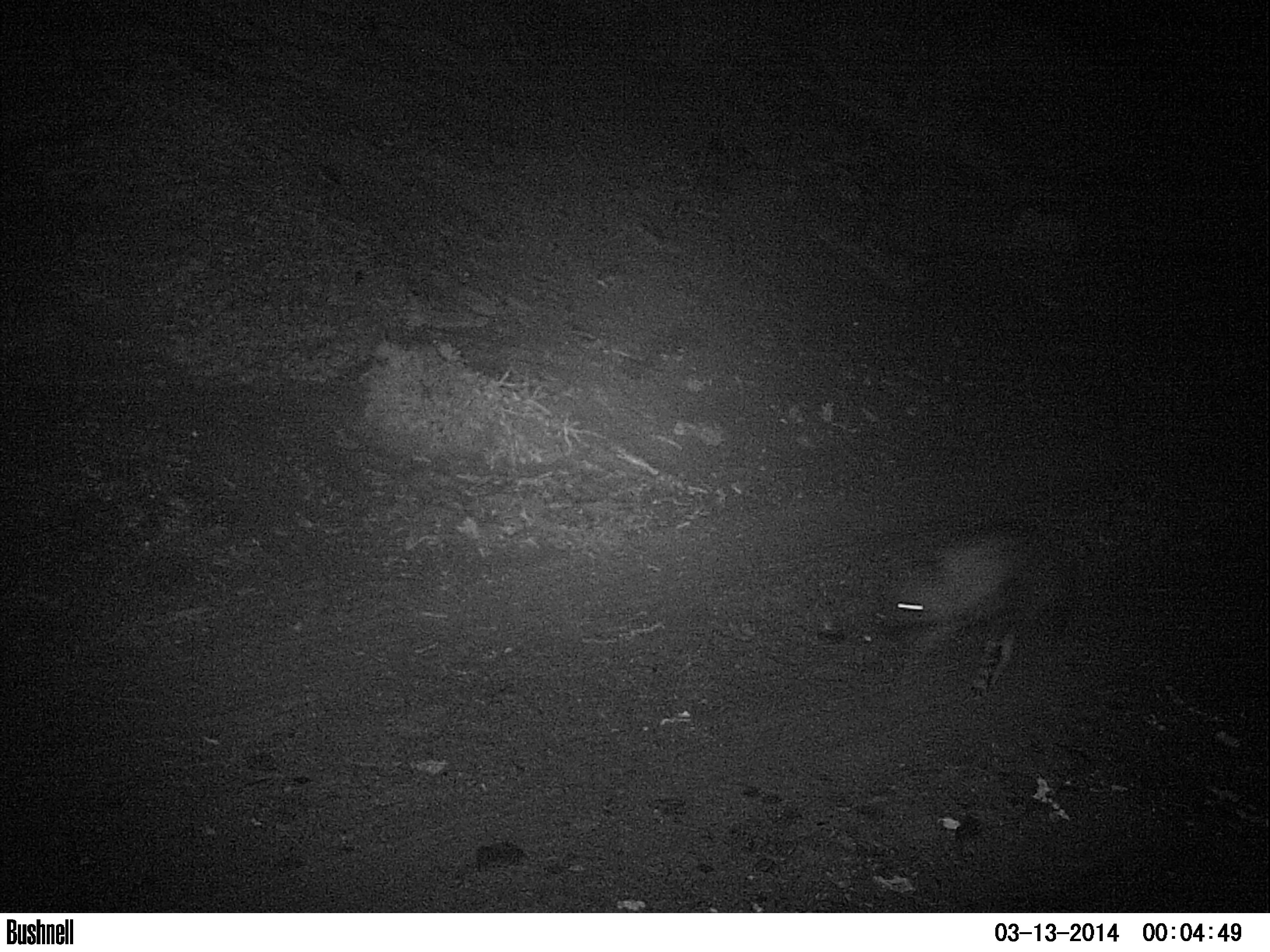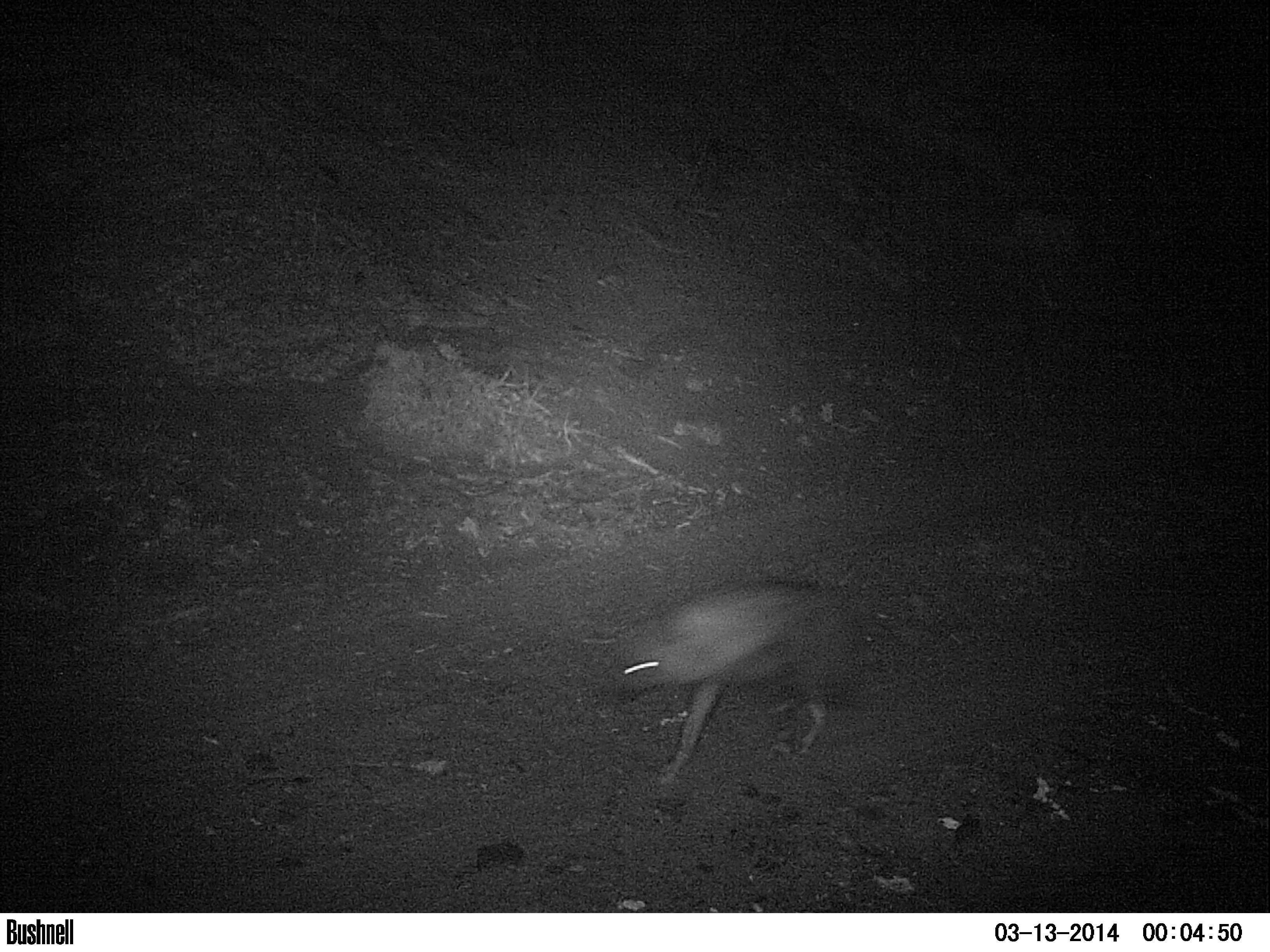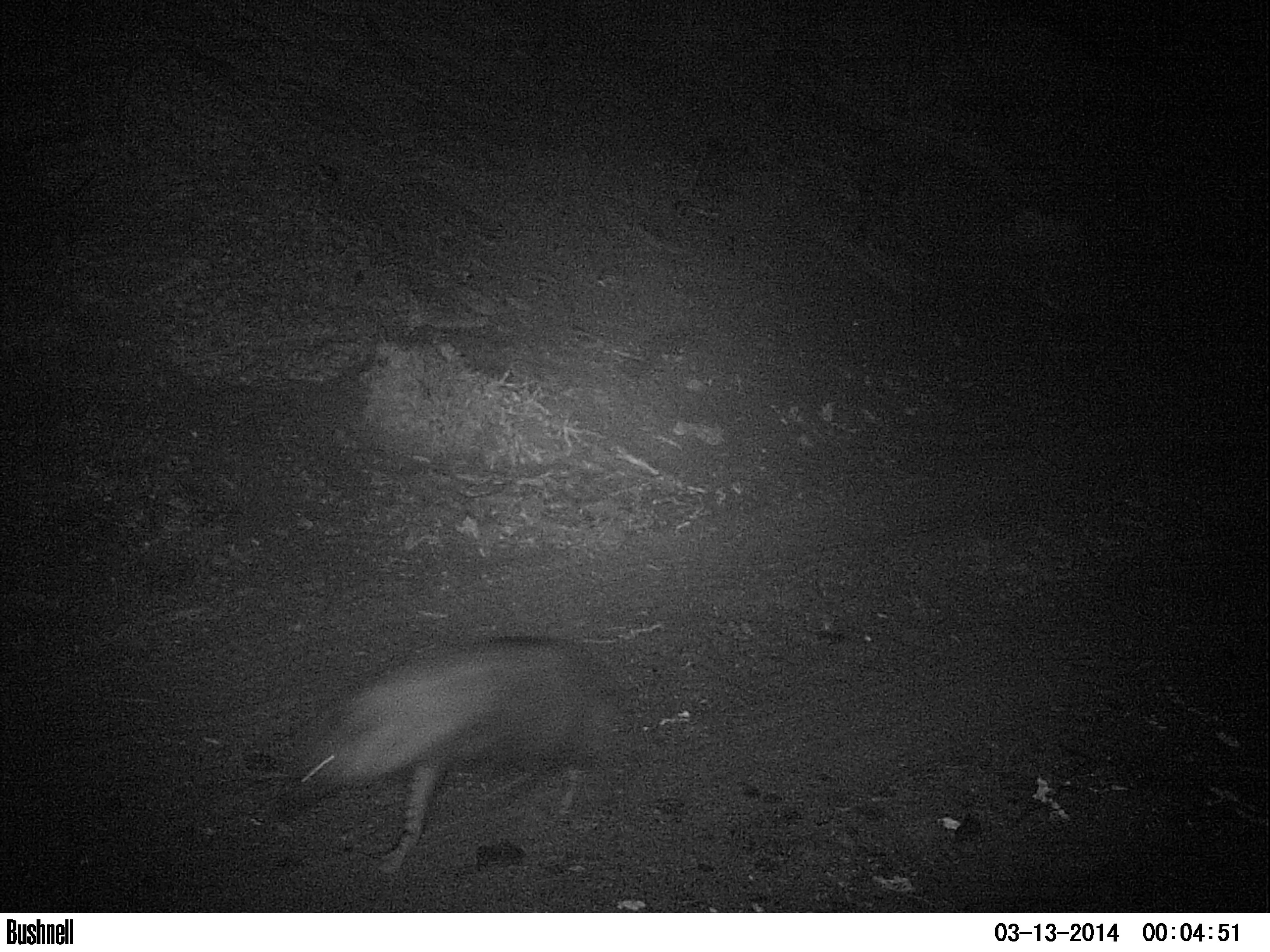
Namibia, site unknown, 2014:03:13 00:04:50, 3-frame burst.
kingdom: Animalia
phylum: Chordata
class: Mammalia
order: Carnivora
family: Hyaenidae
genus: Parahyaena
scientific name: Parahyaena brunnea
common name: brown hyena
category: hyaena brunnea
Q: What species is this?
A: Hyaena brunnea (brown hyena) (Parahyaena brunnea).